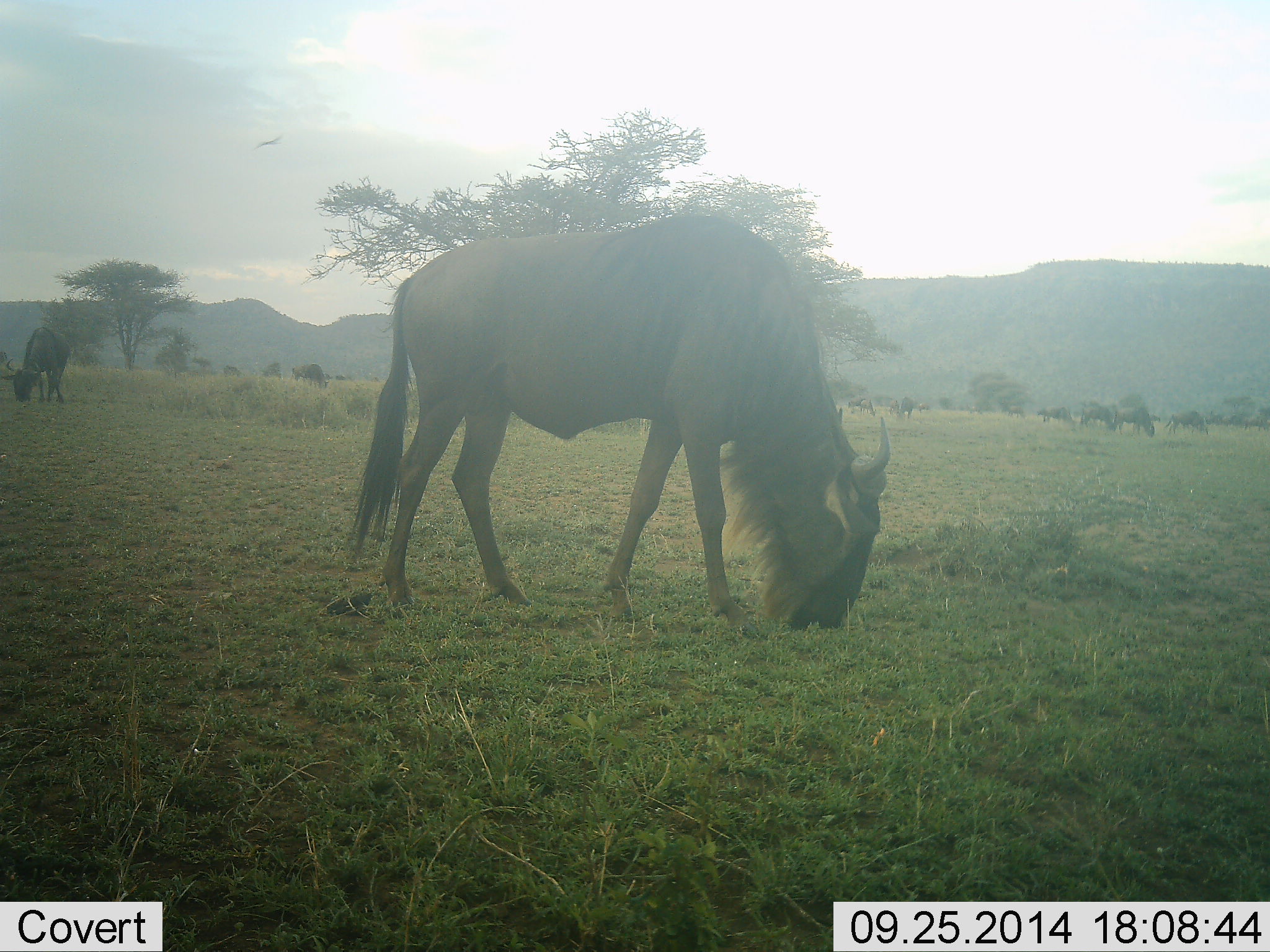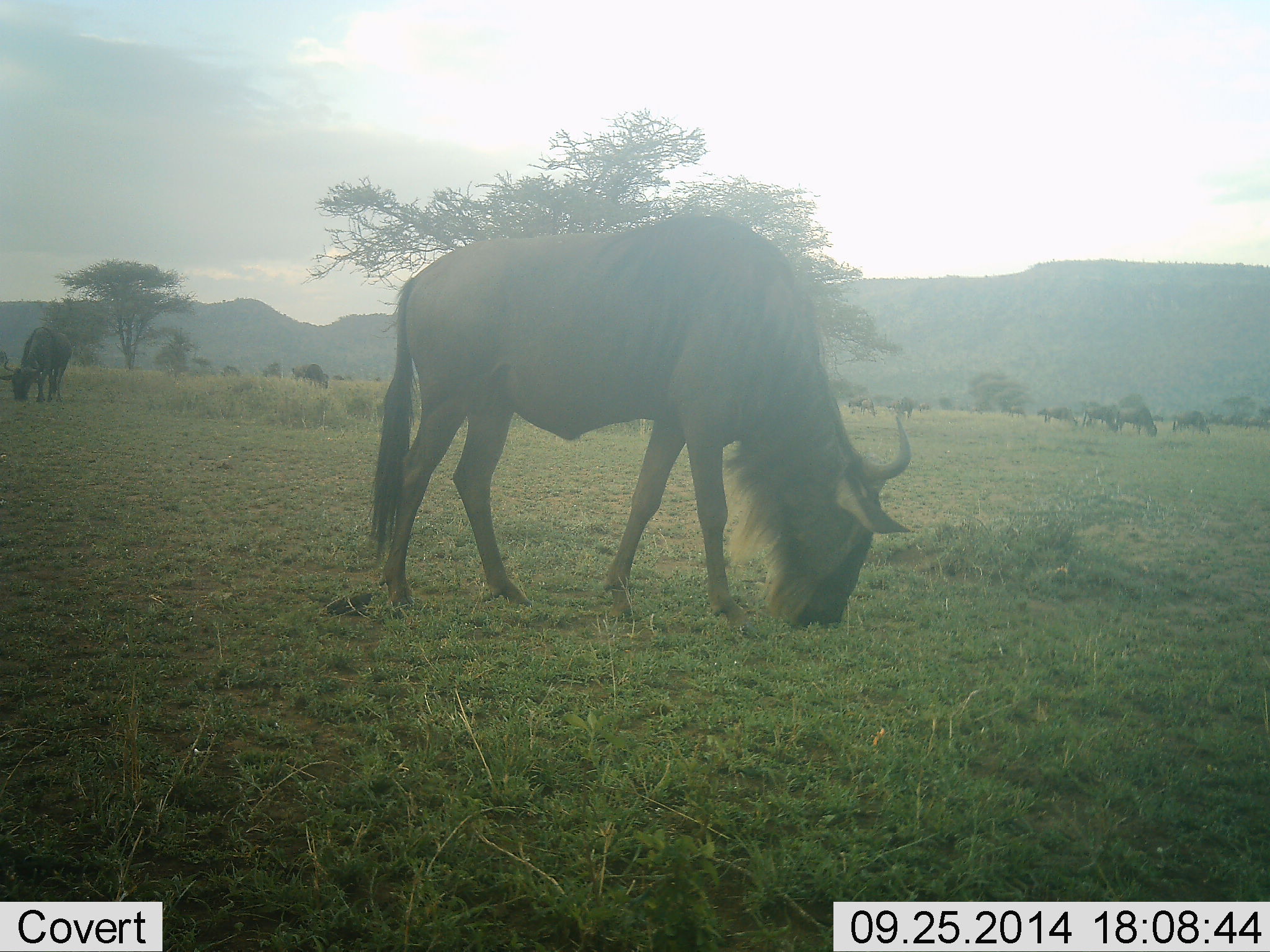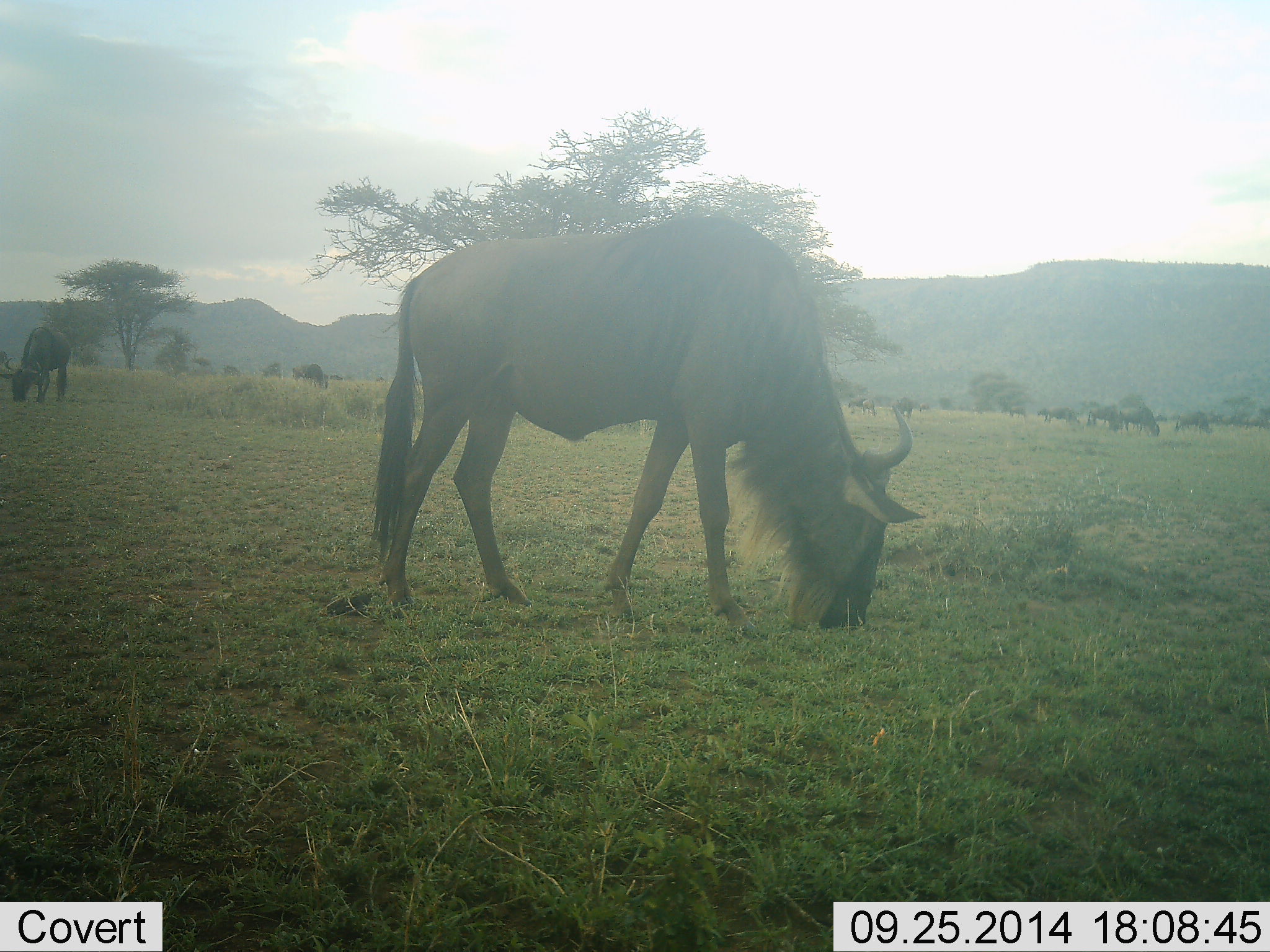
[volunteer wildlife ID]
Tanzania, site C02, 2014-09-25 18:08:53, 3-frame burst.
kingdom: Animalia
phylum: Chordata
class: Mammalia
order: Artiodactyla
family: Bovidae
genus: Connochaetes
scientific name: Connochaetes taurinus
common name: blue wildebeest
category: wildebeest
Wildebeest (blue wildebeest) (Connochaetes taurinus), count 11-50. Behavior (volunteer vote fractions): standing 40%, resting 0%, moving 20%, interacting 0%. Young present (vote fraction): 0%. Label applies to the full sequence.